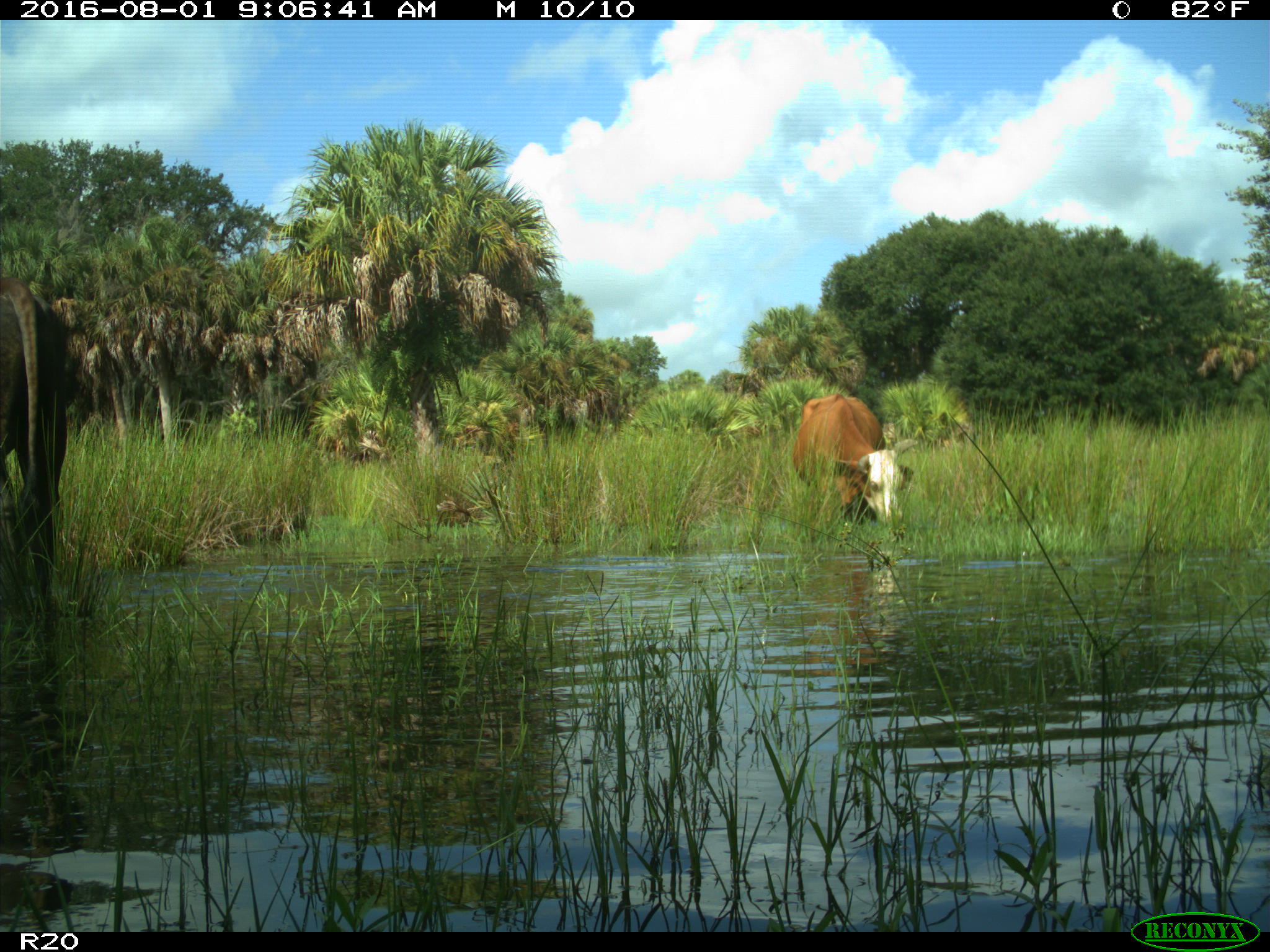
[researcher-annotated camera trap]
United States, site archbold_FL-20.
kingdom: Animalia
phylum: Chordata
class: Mammalia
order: Artiodactyla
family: Bovidae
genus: Bos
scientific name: Bos taurus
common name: domestic cow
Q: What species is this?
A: Bos taurus (domestic cow).